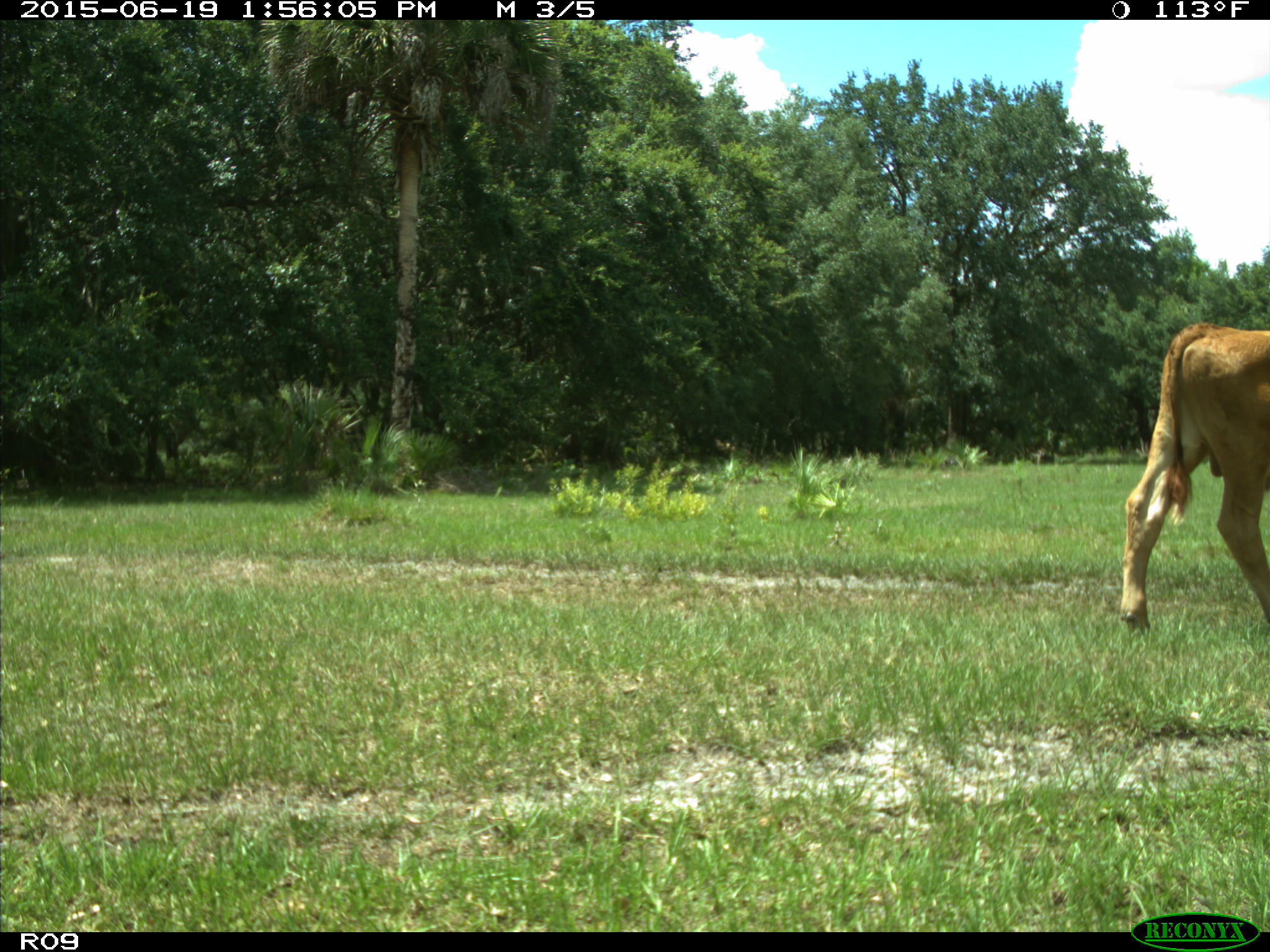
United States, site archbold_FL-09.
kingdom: Animalia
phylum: Chordata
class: Mammalia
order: Artiodactyla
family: Bovidae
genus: Bos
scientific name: Bos taurus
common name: domestic cow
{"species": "Bos taurus (domestic cow)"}